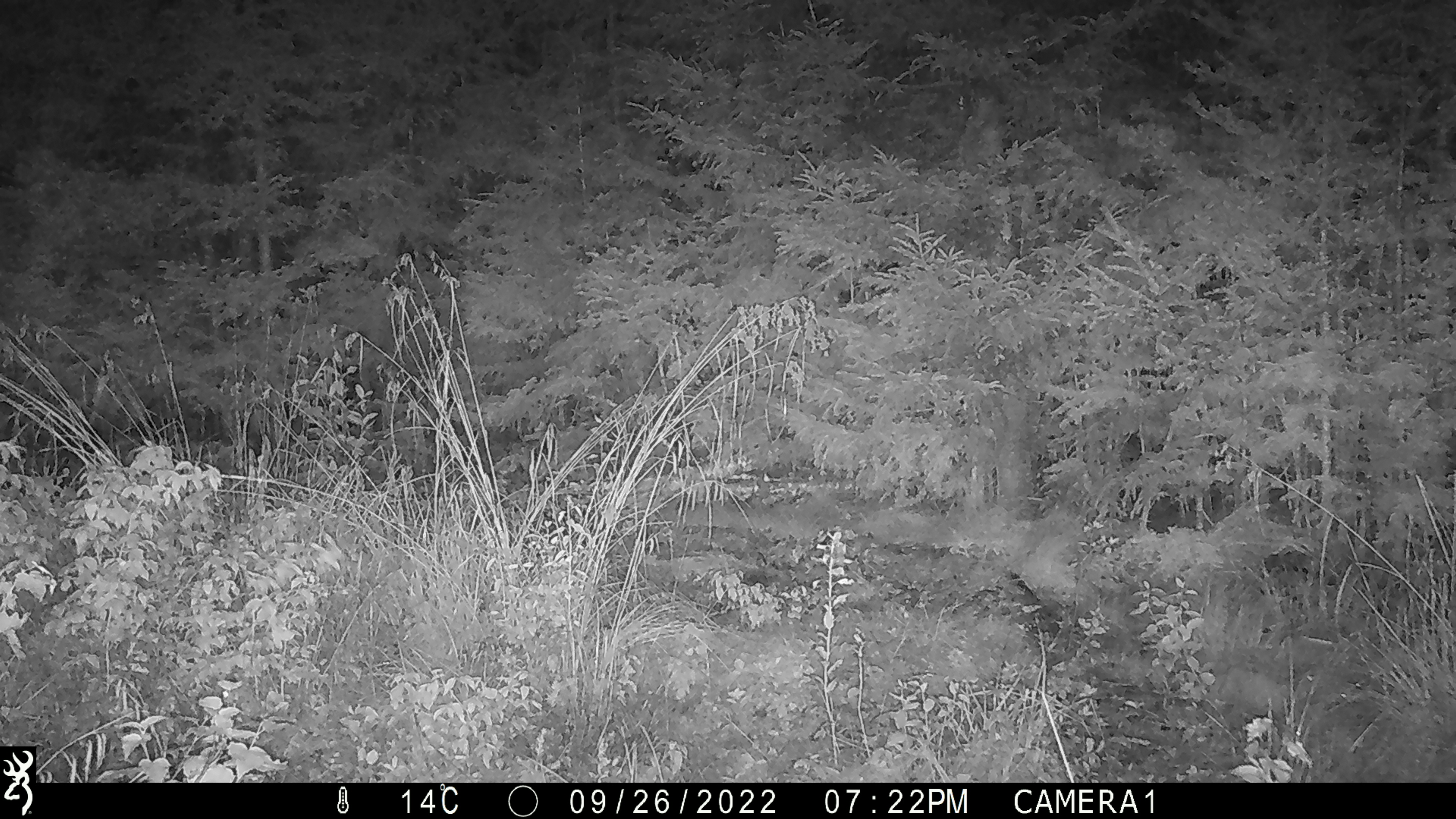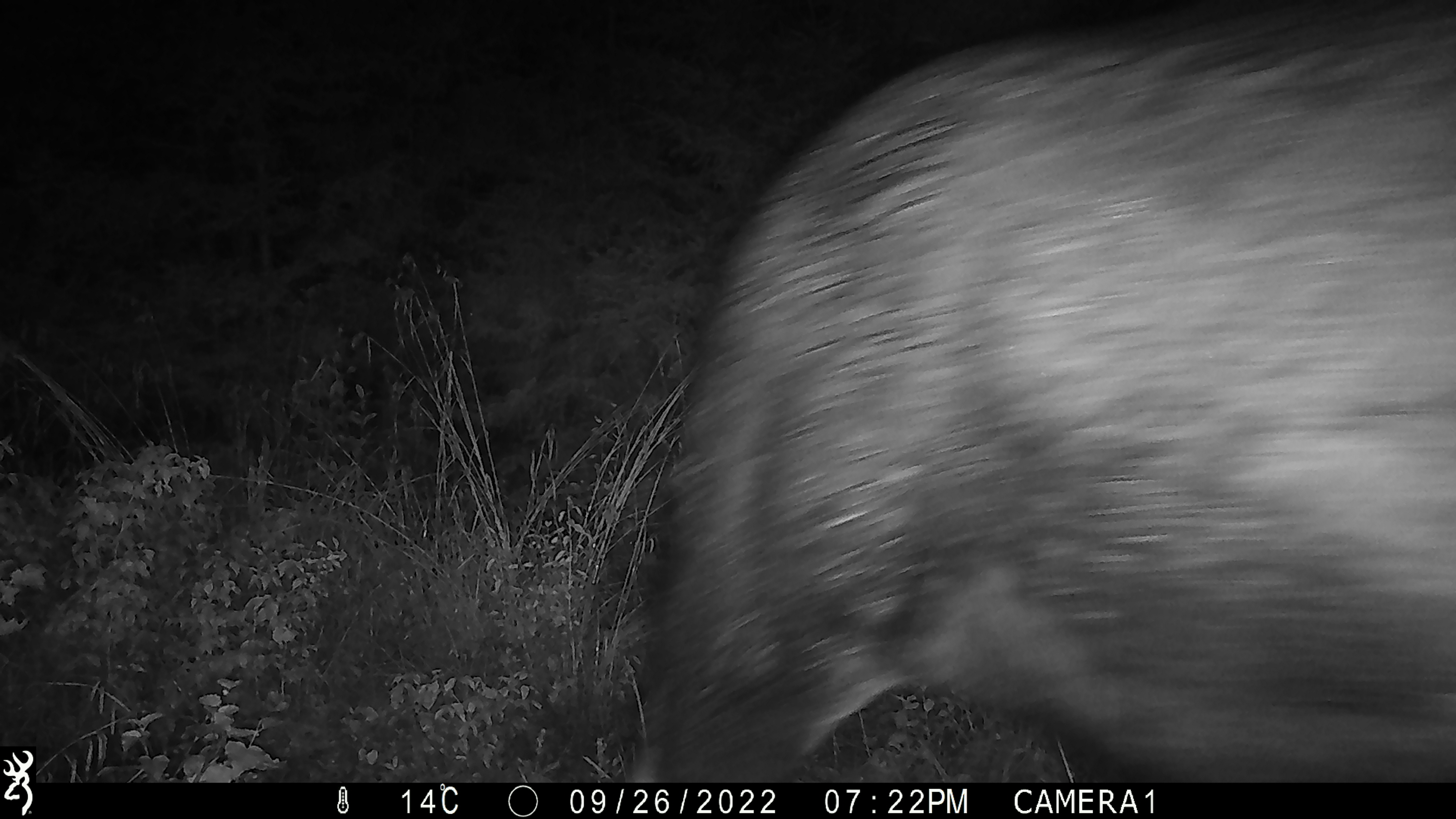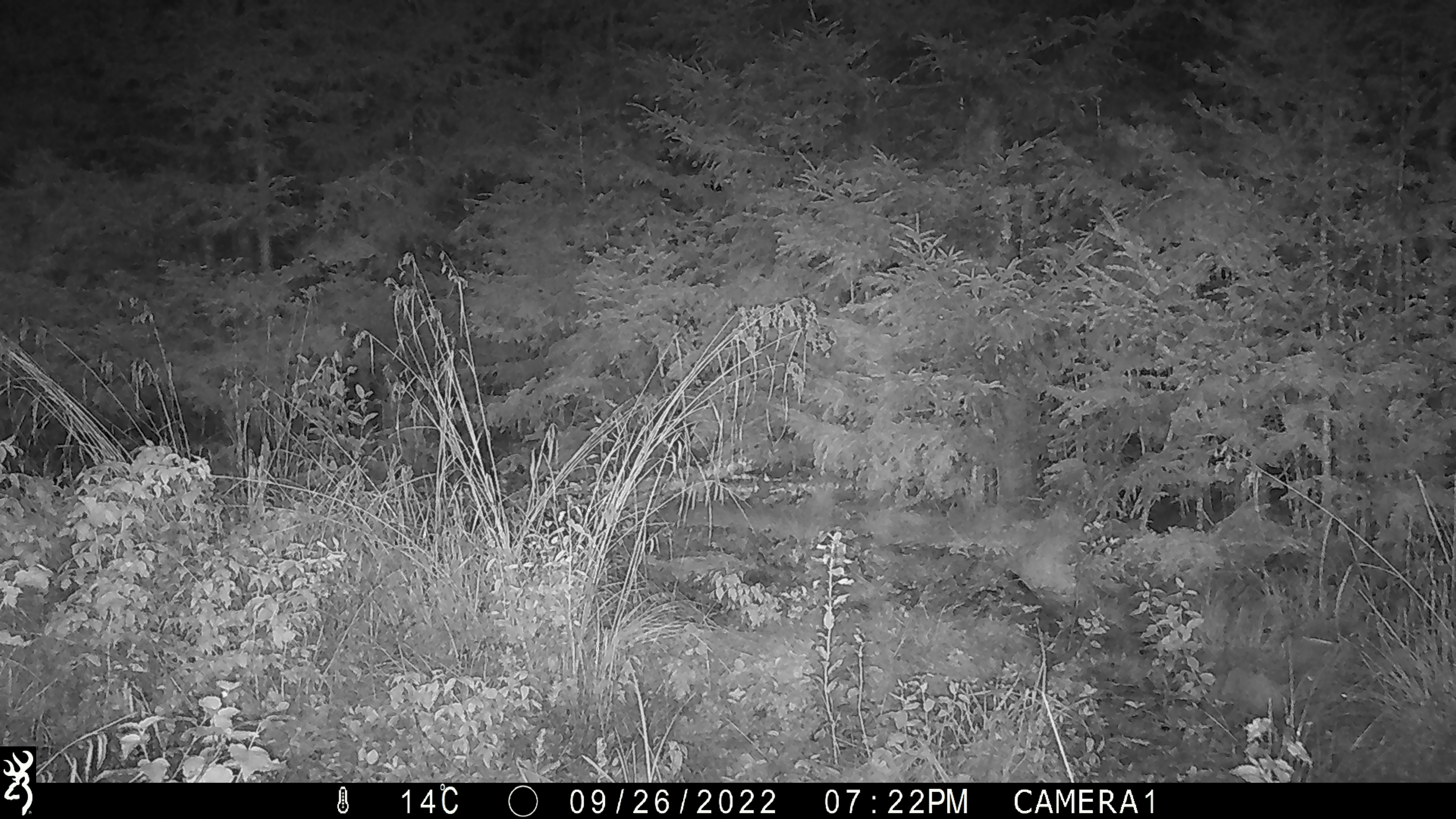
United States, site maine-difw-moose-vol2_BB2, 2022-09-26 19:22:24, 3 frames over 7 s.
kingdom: Animalia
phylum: Chordata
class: Mammalia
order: Artiodactyla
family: Cervidae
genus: Alces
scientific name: Alces alces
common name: moose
Moose (Alces alces).